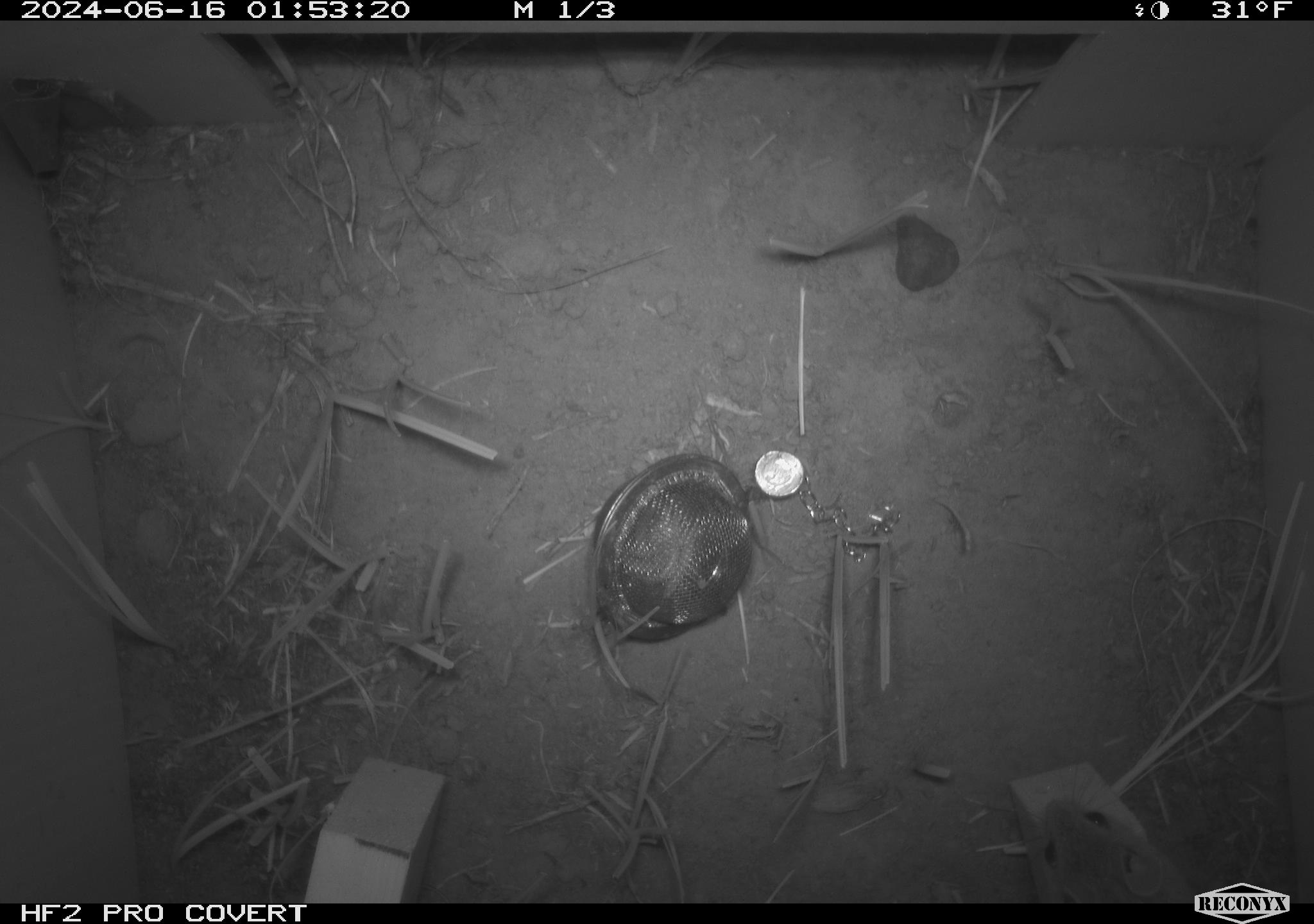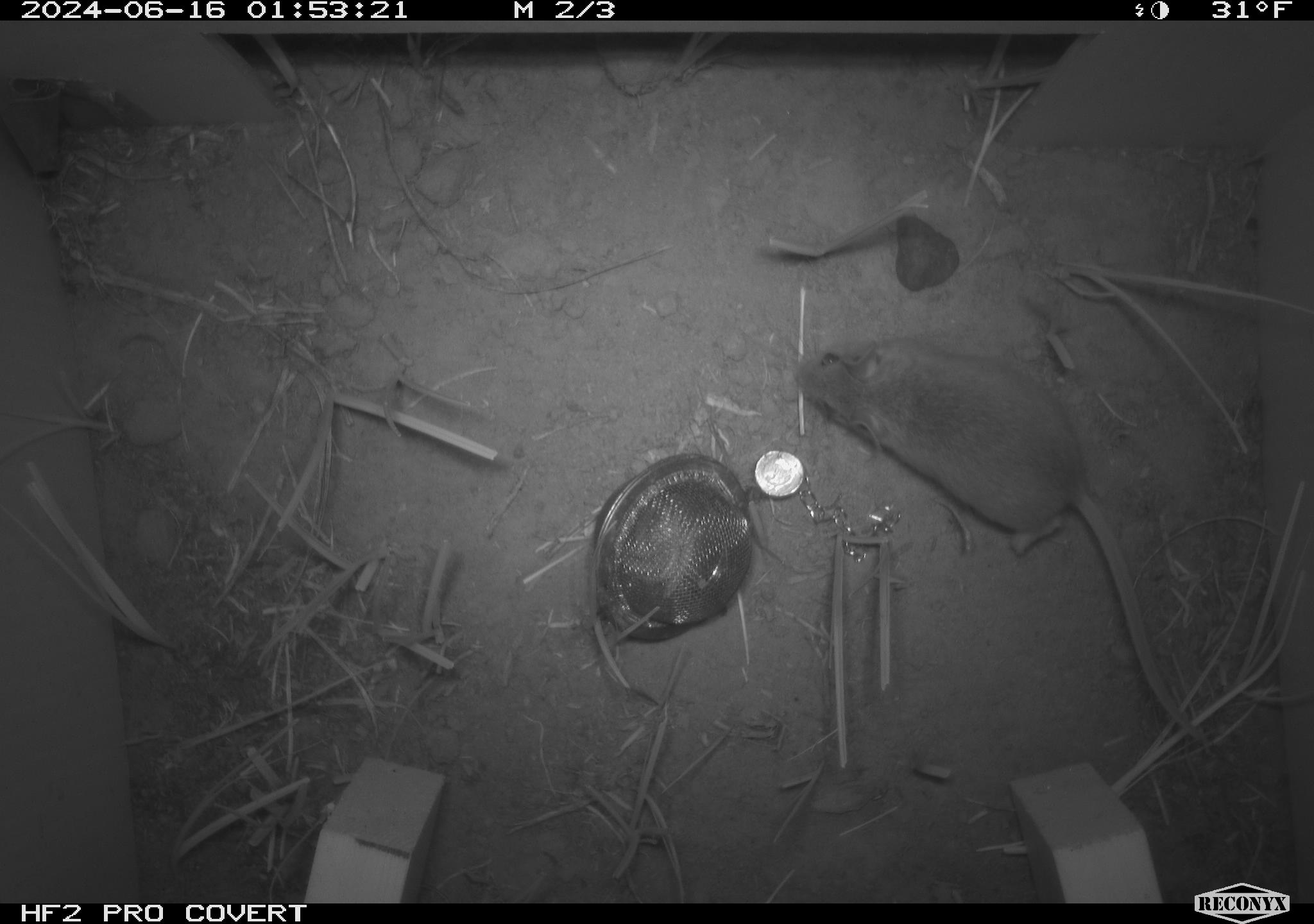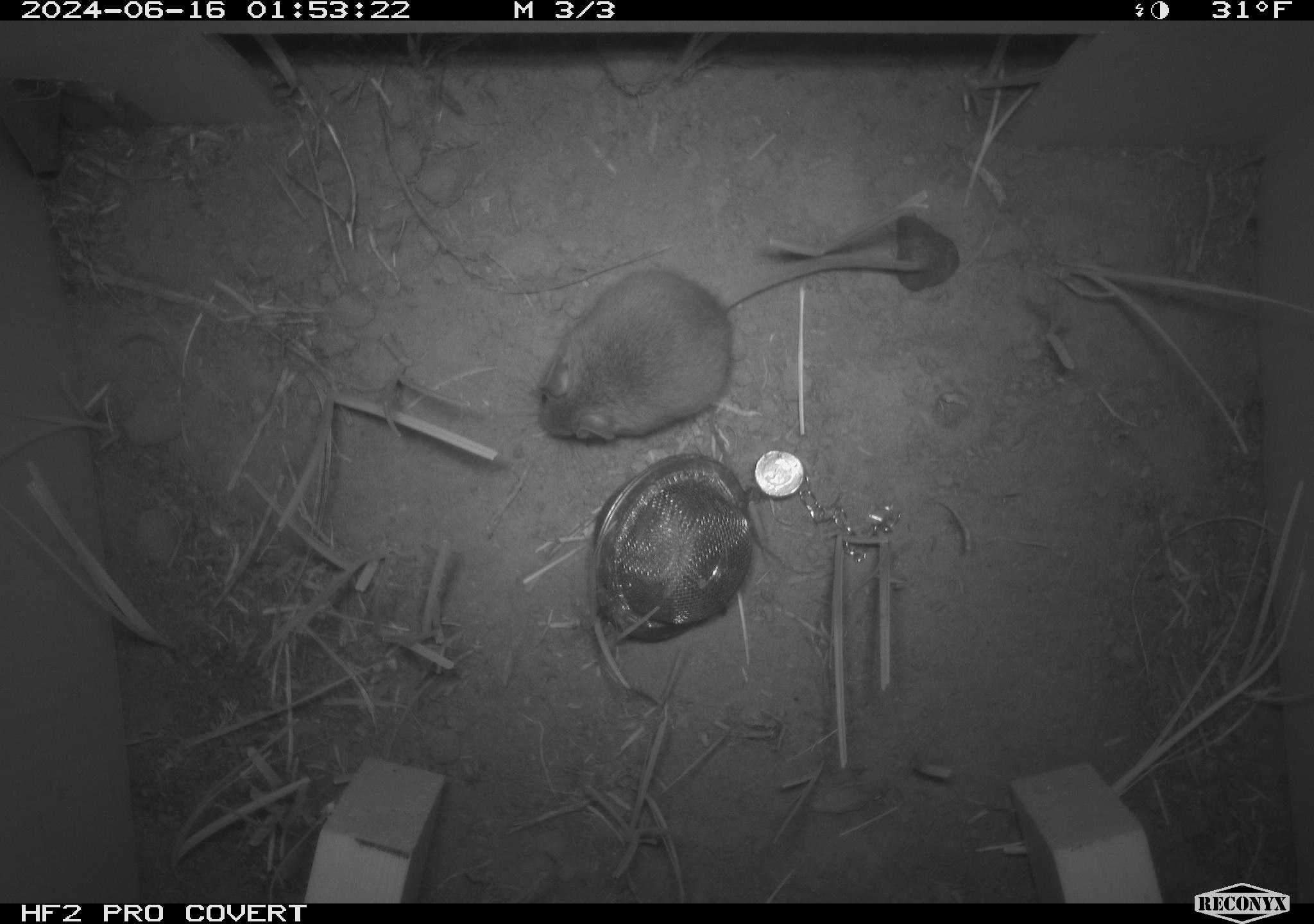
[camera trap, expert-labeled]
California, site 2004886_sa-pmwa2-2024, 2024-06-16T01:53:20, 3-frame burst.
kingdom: Animalia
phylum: Chordata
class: Mammalia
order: Rodentia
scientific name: Rodentia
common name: mouse species